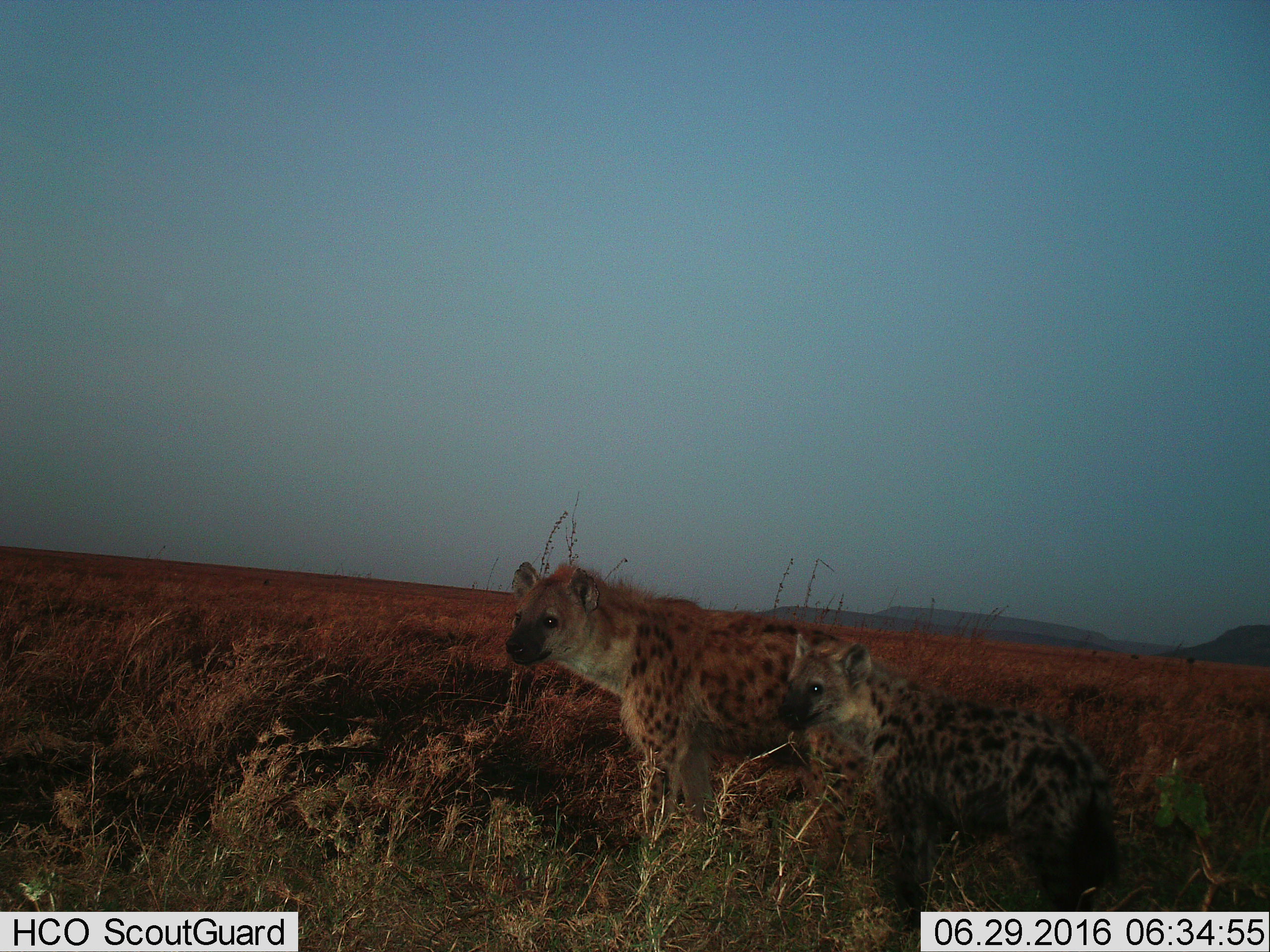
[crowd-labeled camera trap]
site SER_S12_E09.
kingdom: Animalia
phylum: Chordata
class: Mammalia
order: Carnivora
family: Hyaenidae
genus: Crocuta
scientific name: Crocuta crocuta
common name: spotted hyena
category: hyenaspotted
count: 2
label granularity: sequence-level